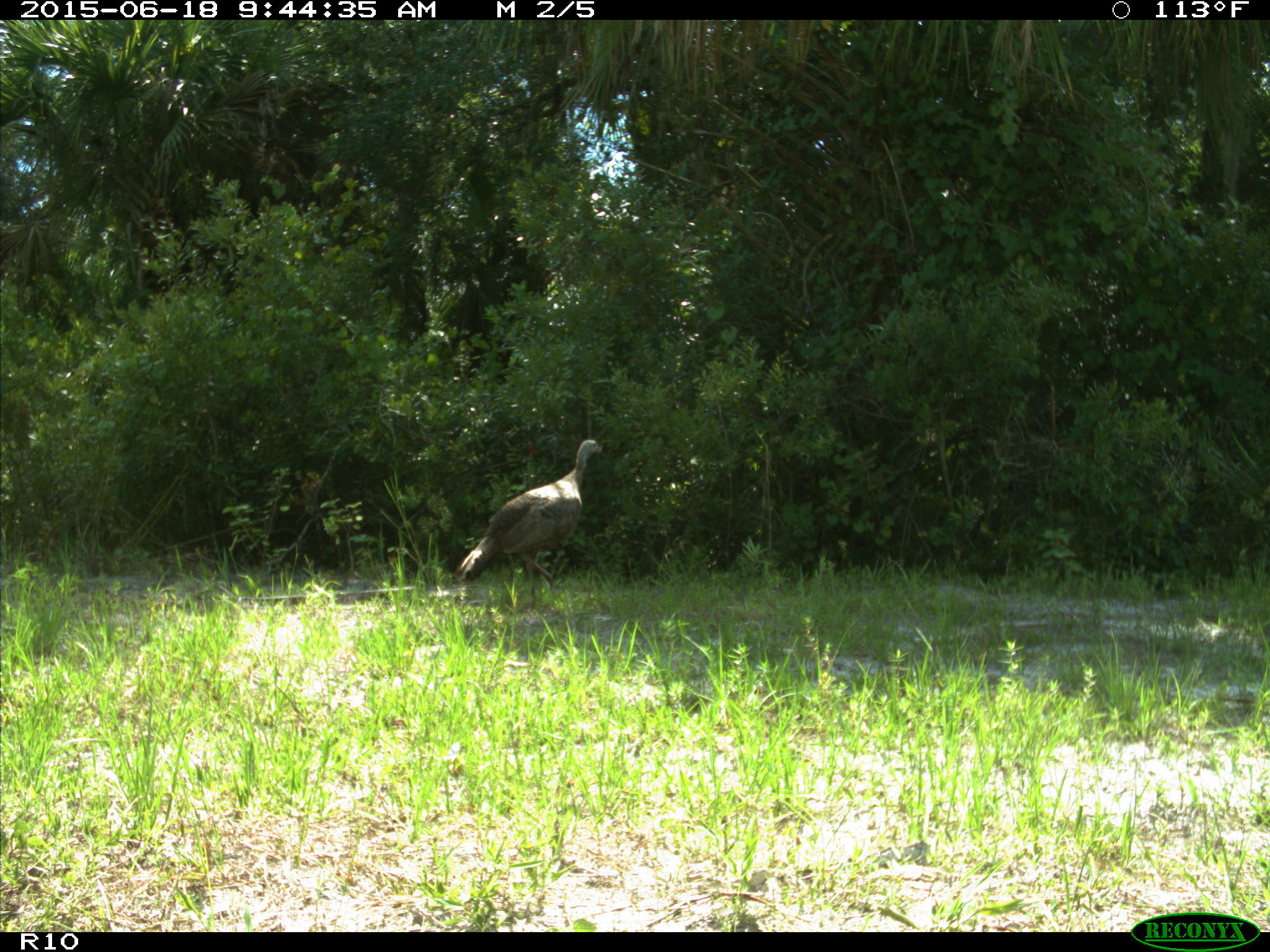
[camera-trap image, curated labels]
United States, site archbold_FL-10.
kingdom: Animalia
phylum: Chordata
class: Aves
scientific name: Aves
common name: birds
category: unidentified bird